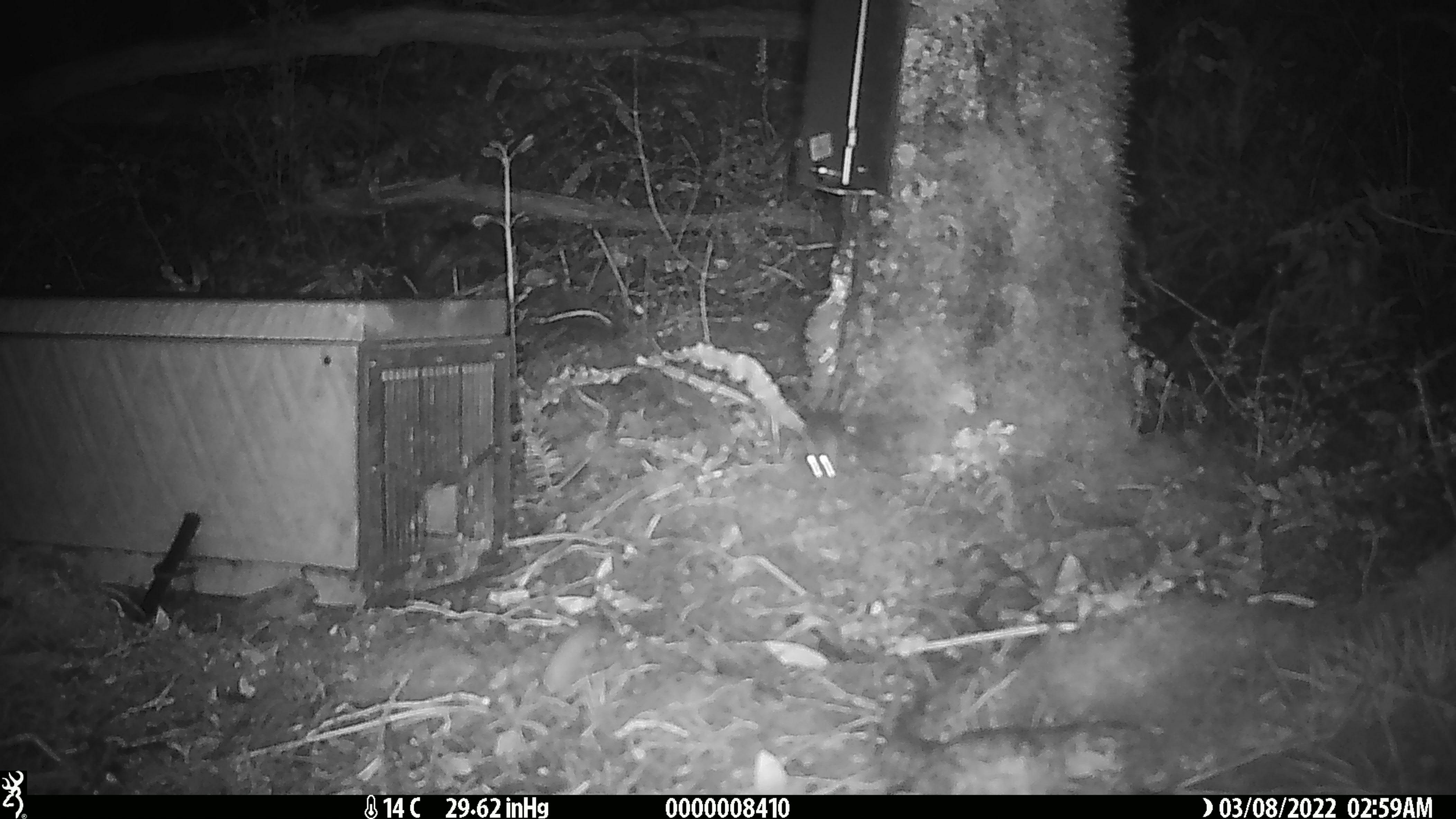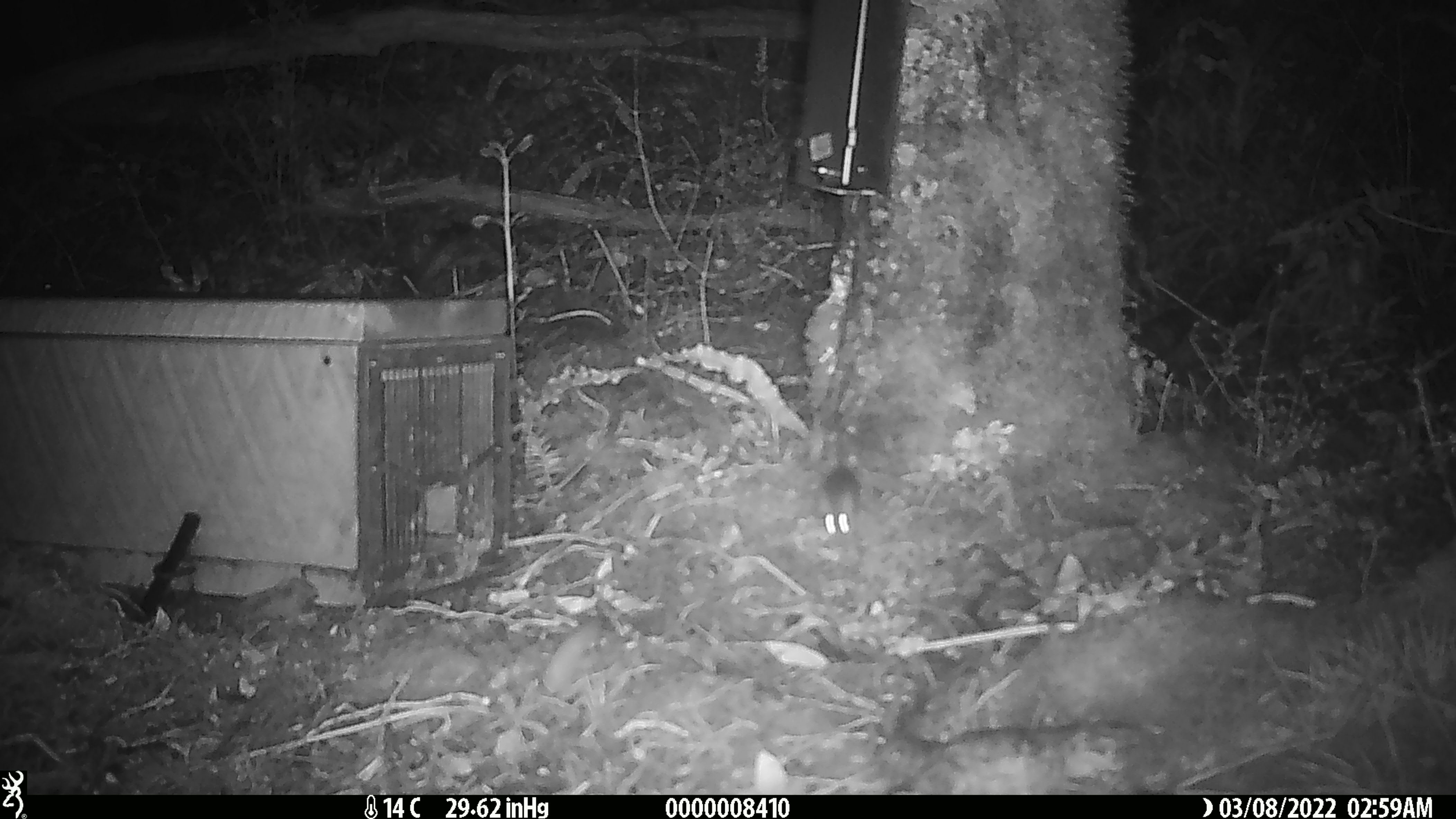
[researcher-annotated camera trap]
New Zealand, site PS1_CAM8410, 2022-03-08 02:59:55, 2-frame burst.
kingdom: Animalia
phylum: Chordata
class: Mammalia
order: Rodentia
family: Muridae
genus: Mus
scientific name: Mus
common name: mouse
Mouse (Mus).